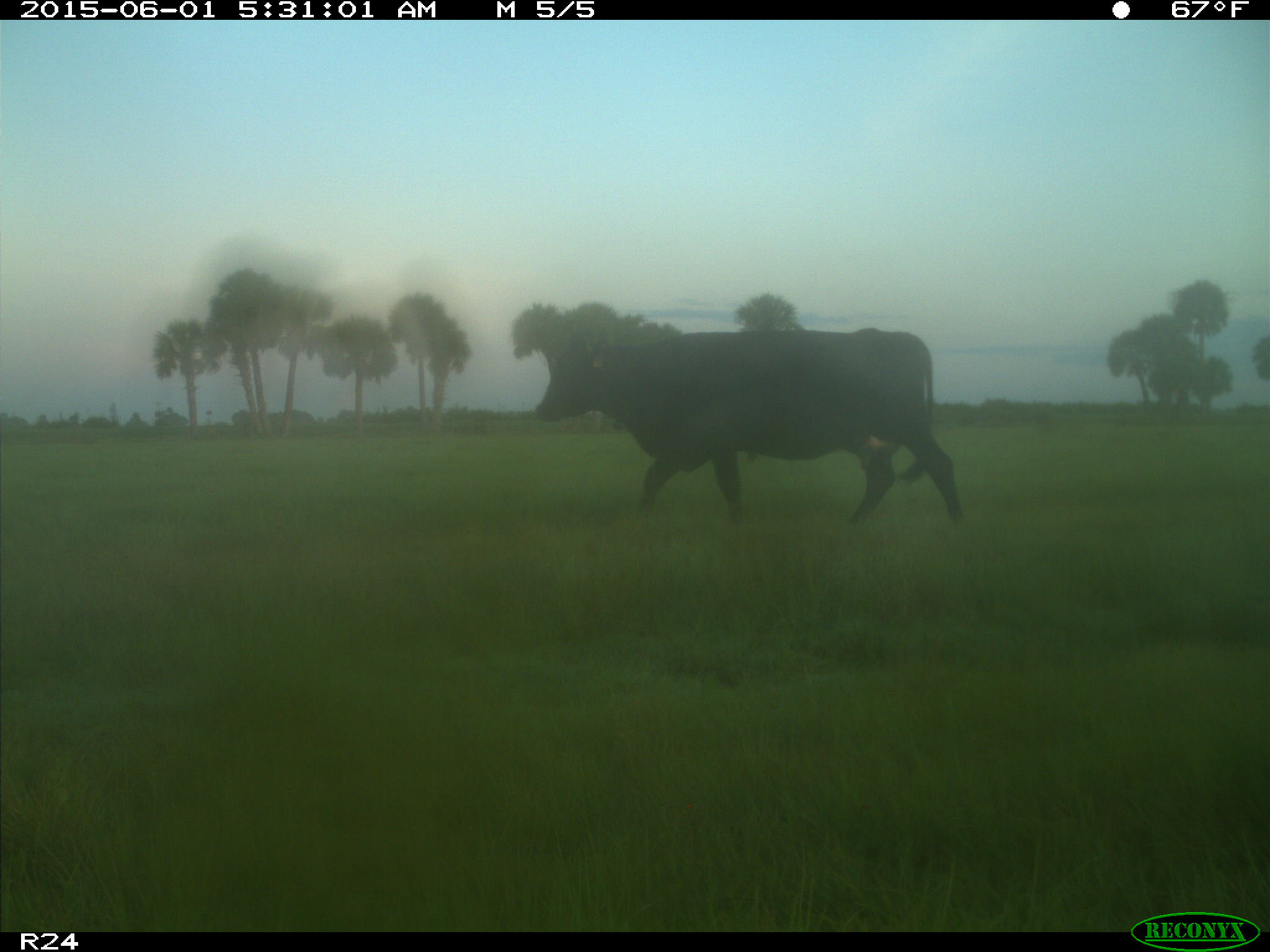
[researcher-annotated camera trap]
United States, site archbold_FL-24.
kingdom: Animalia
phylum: Chordata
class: Mammalia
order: Artiodactyla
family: Bovidae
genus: Bos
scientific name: Bos taurus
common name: domestic cow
Bos taurus (domestic cow).